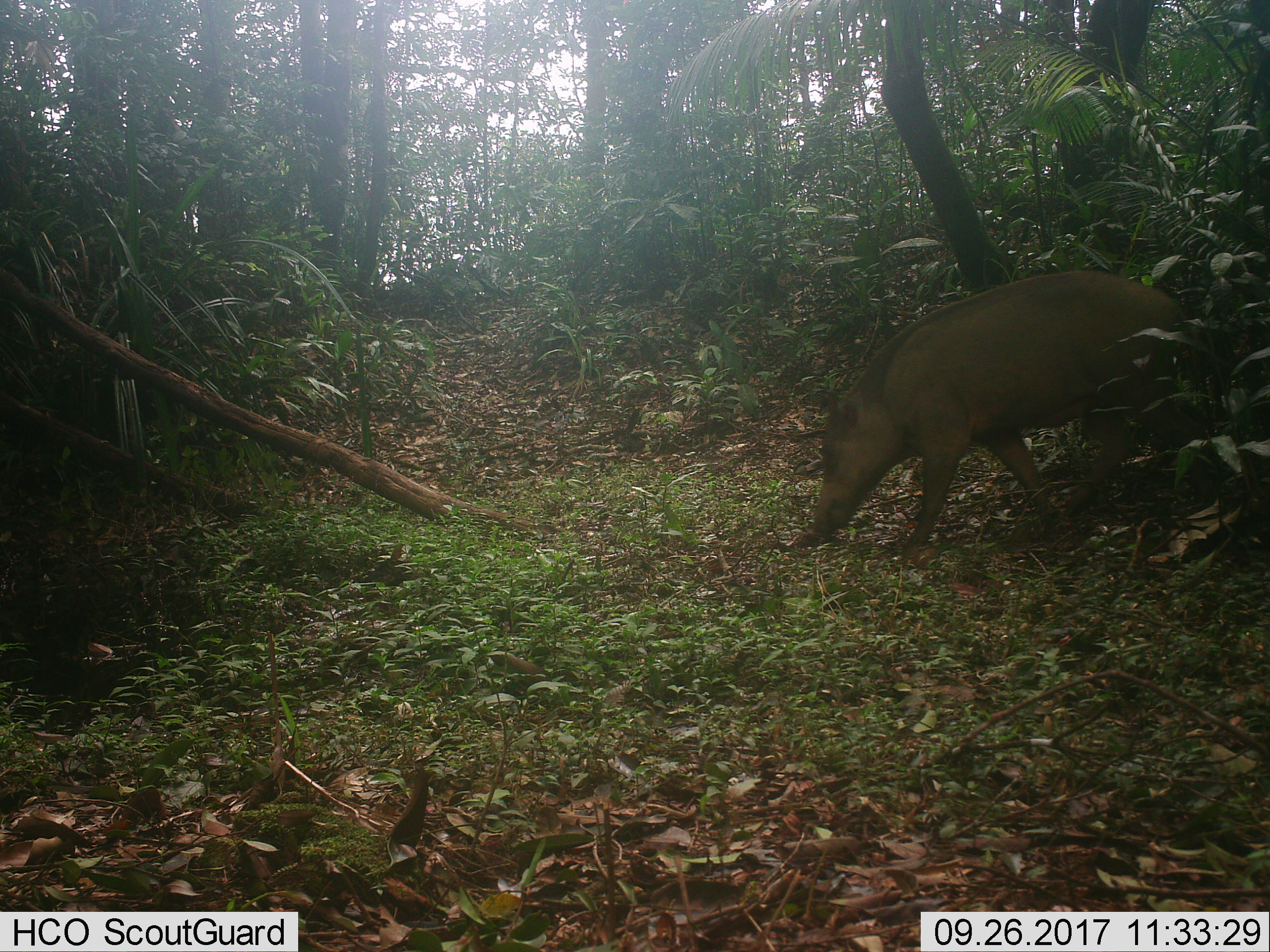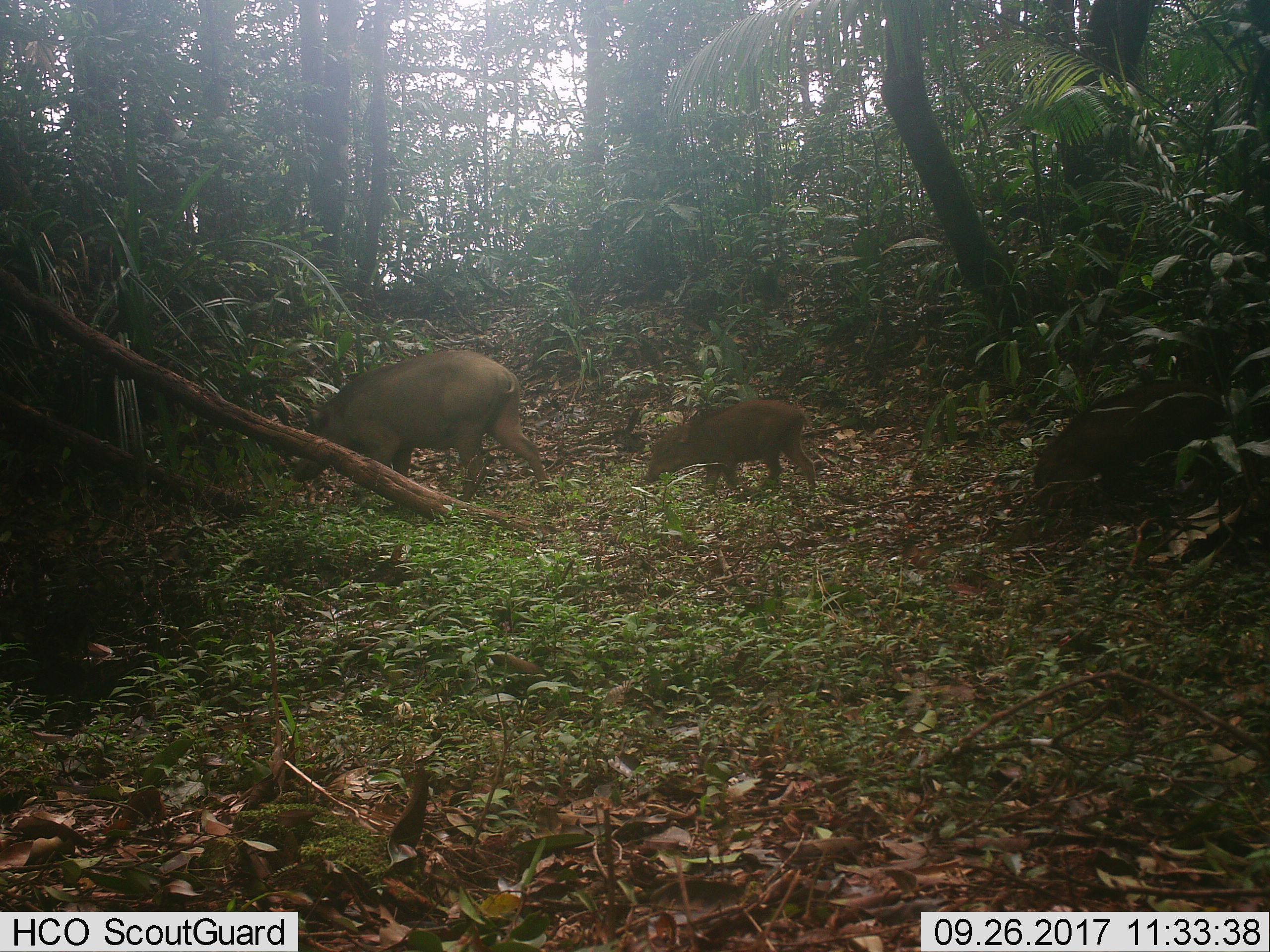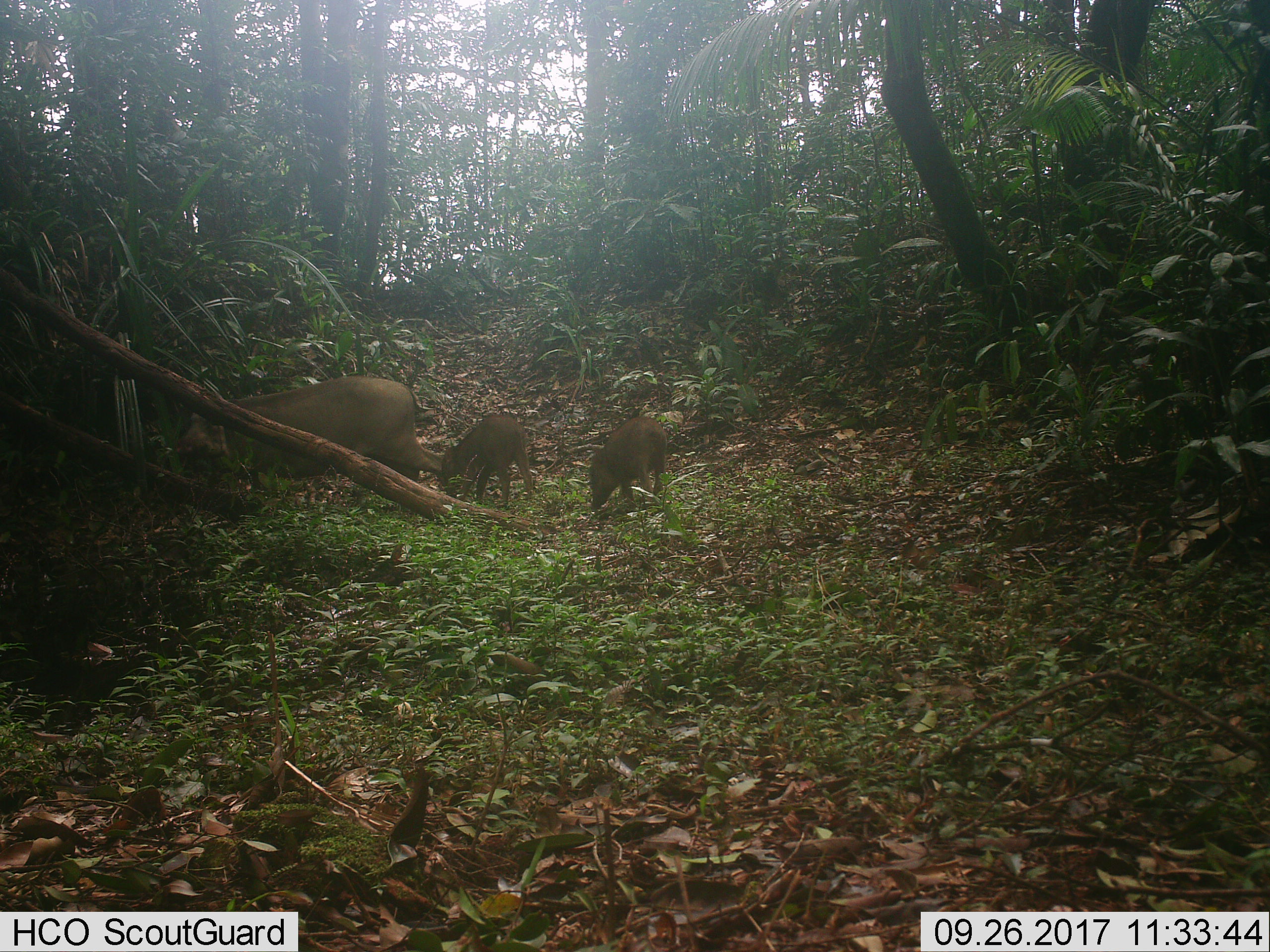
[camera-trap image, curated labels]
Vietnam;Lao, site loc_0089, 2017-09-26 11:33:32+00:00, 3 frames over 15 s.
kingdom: Animalia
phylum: Chordata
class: Mammalia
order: Artiodactyla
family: Suidae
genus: Sus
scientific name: Sus scrofa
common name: eurasian wild pig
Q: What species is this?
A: Eurasian wild pig (Sus scrofa).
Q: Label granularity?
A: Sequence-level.